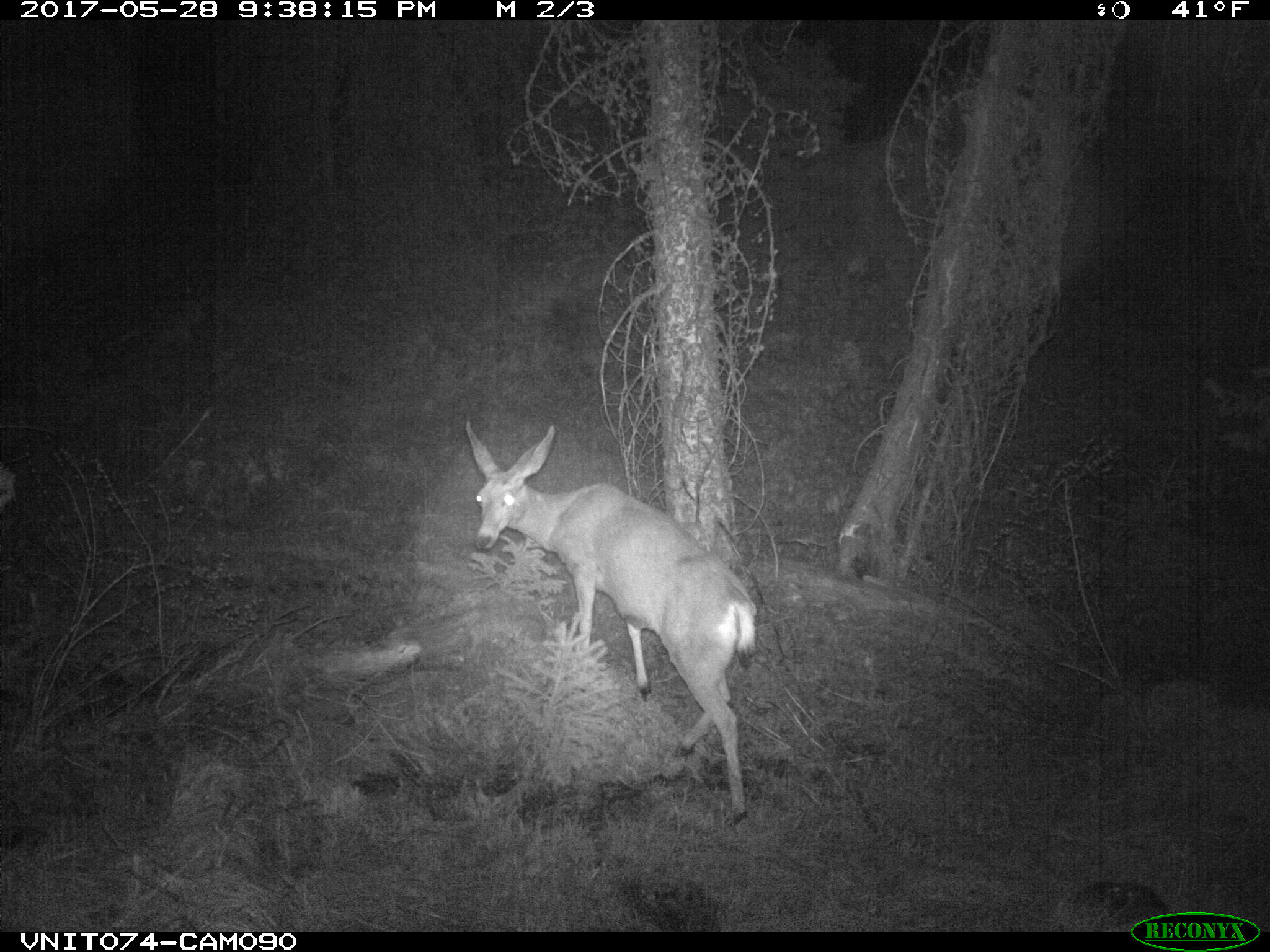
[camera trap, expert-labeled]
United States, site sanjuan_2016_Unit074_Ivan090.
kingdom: Animalia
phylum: Chordata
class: Mammalia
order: Artiodactyla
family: Cervidae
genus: Odocoileus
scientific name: Odocoileus hemionus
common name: mule deer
Odocoileus hemionus (mule deer).